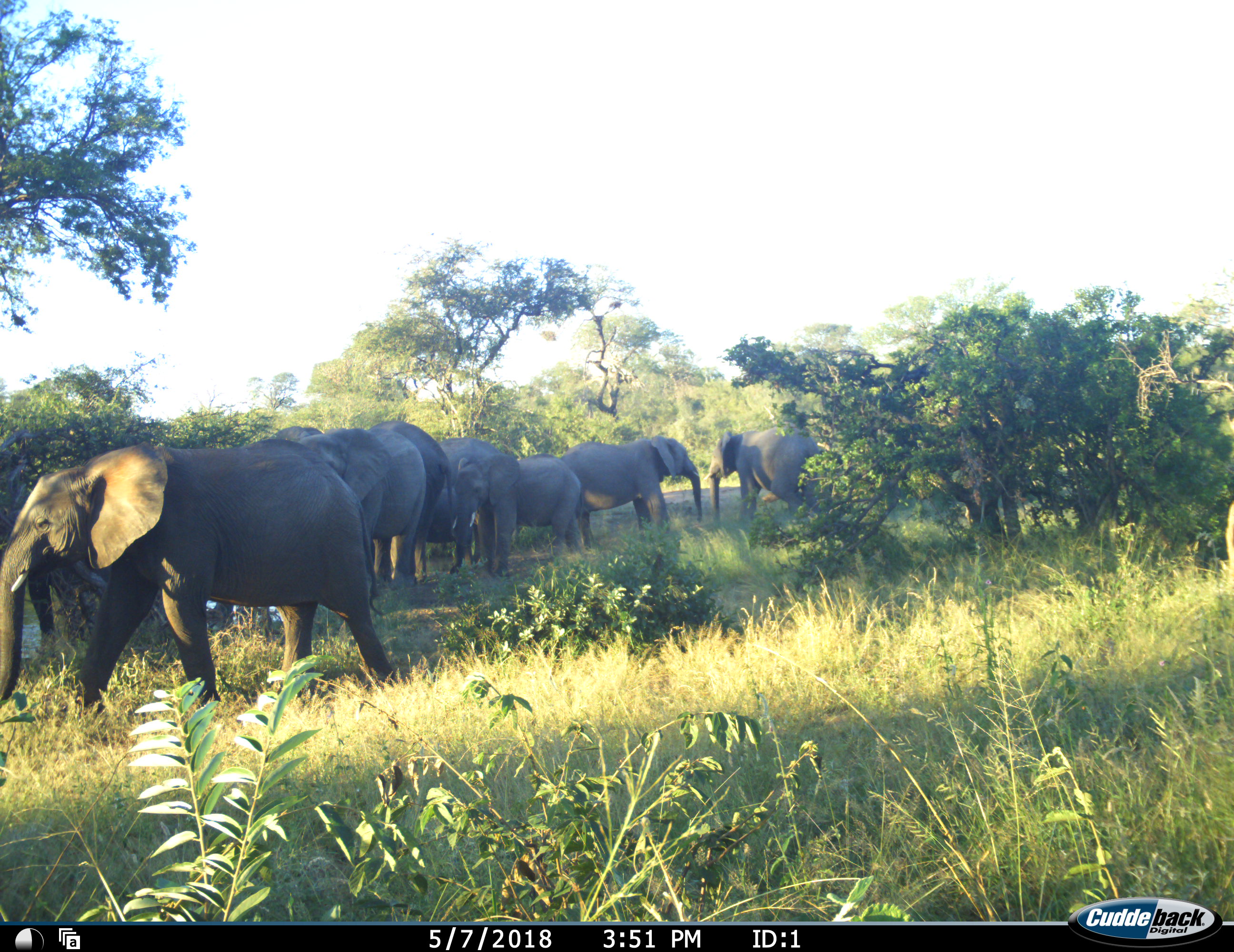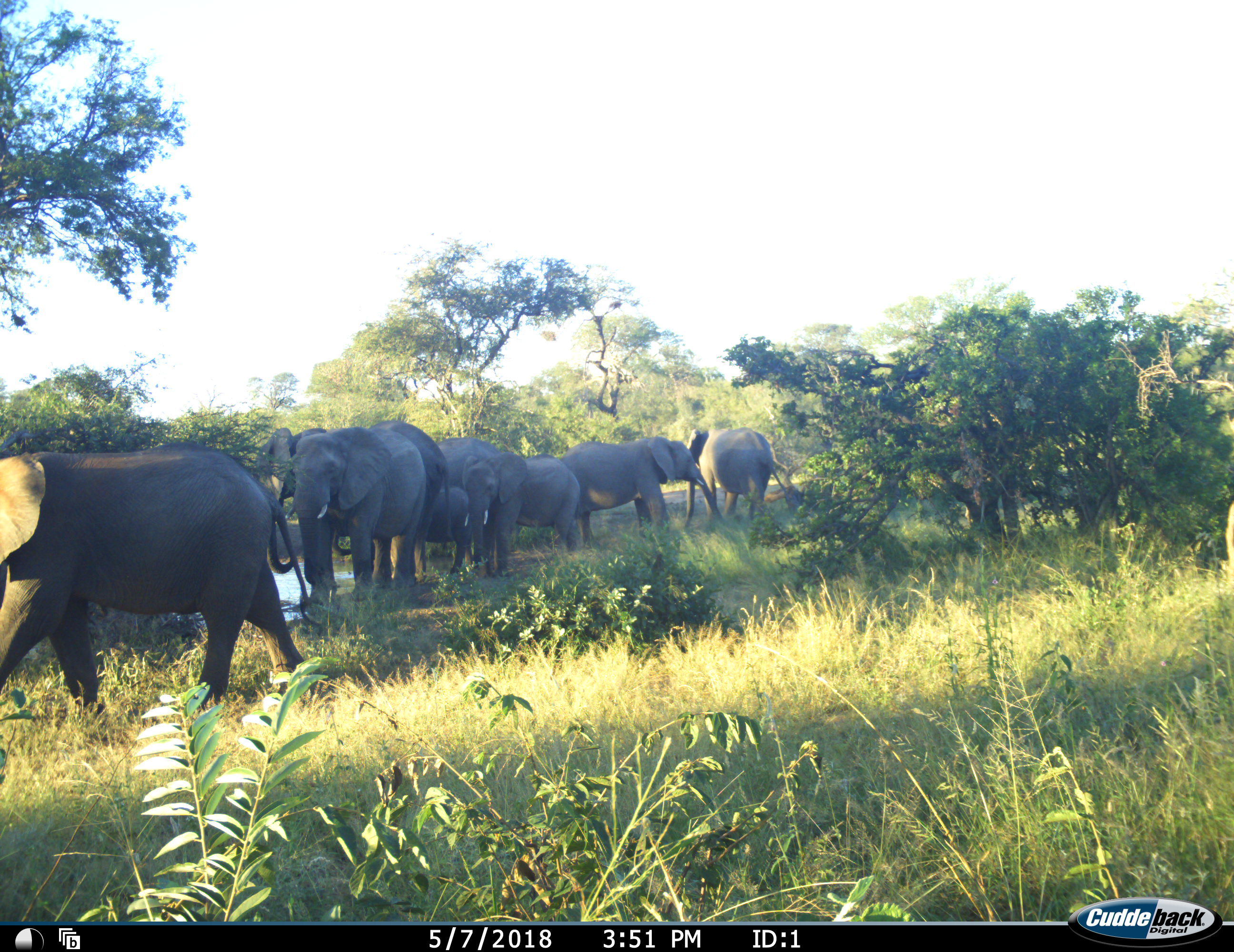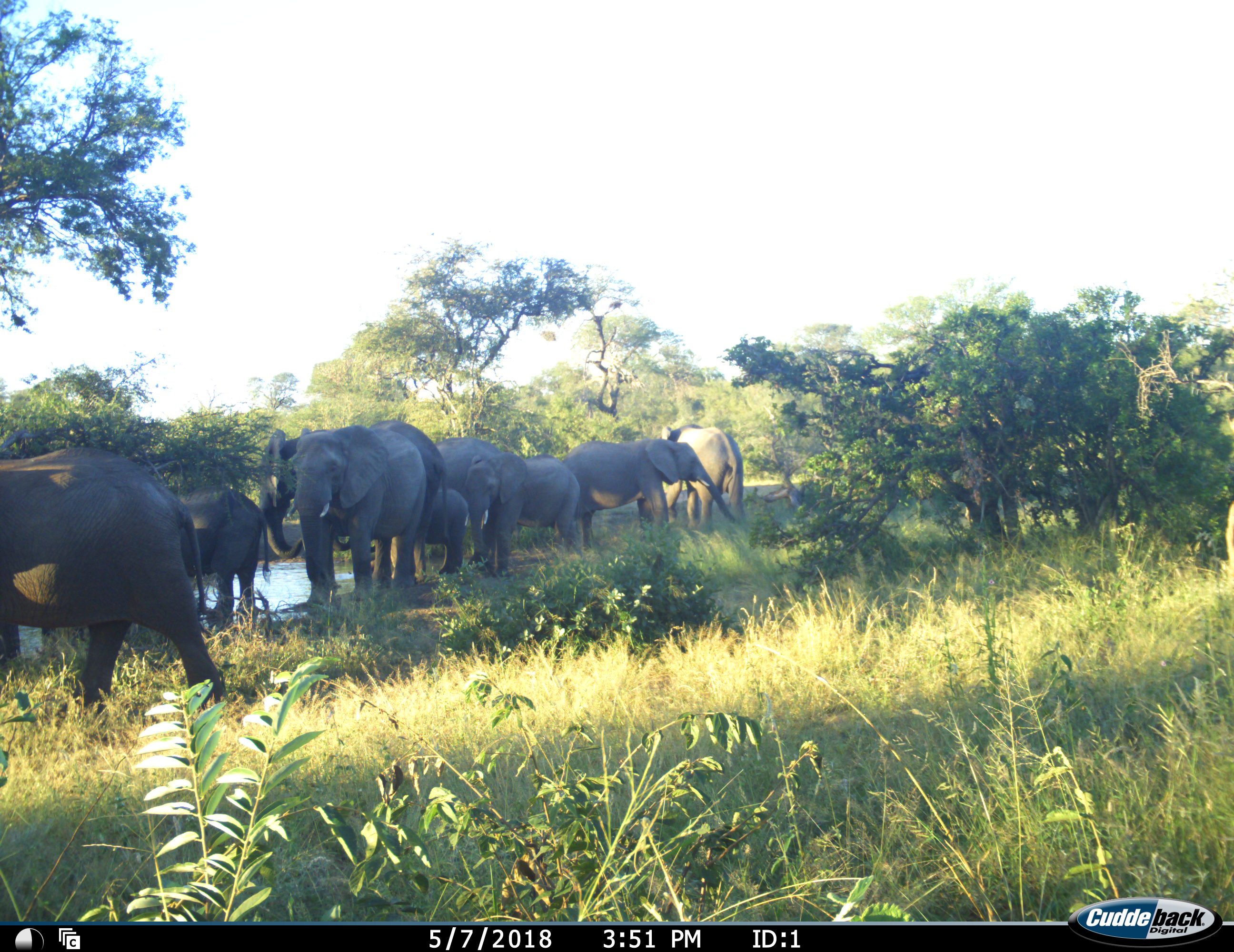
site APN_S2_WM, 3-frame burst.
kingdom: Animalia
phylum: Chordata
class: Mammalia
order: Proboscidea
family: Elephantidae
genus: Loxodonta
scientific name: Loxodonta africana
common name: african bush elephant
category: elephant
Elephant (african bush elephant) (Loxodonta africana), count 9. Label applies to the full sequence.